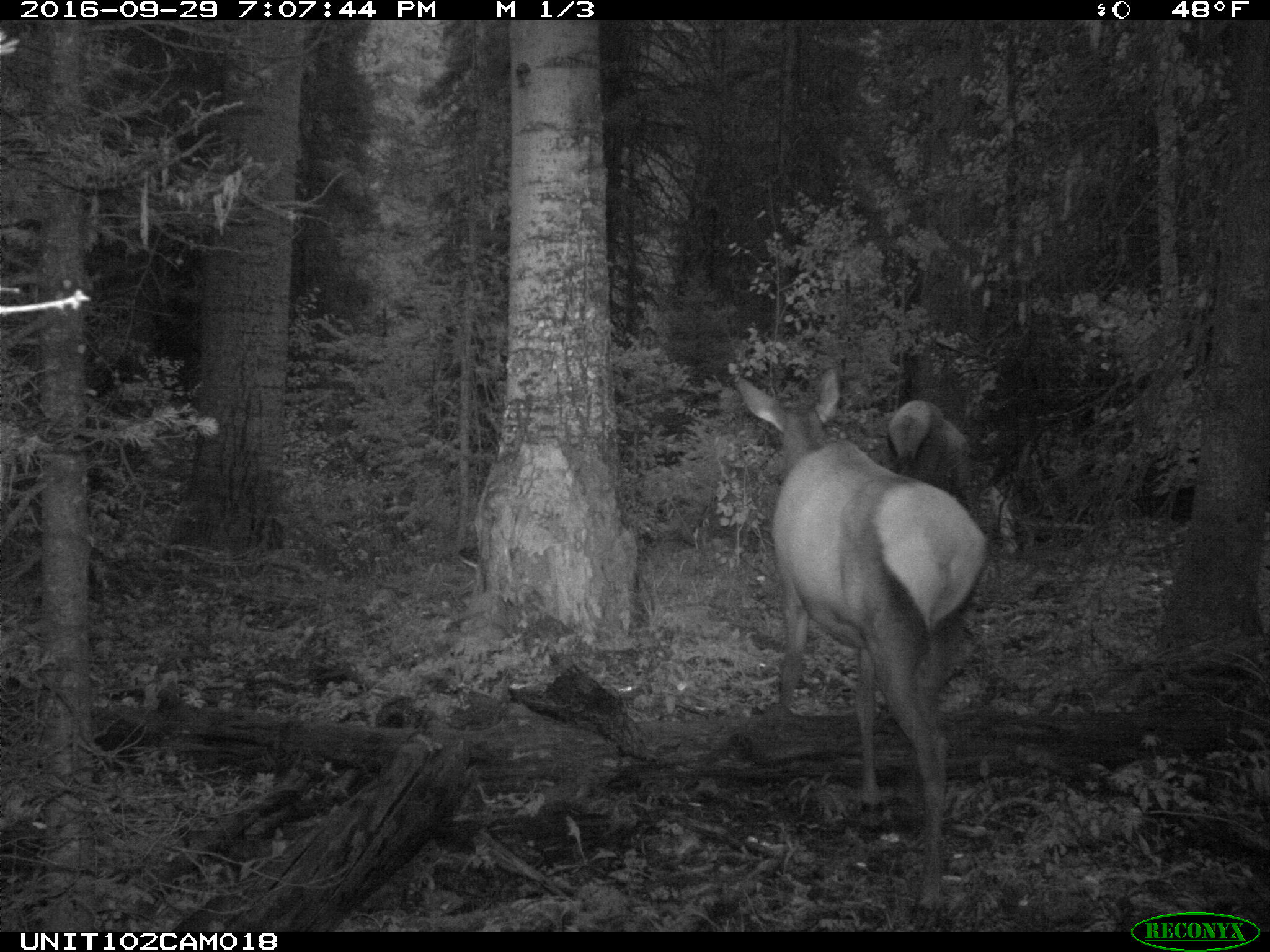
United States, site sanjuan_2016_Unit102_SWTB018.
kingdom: Animalia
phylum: Chordata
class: Mammalia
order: Artiodactyla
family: Cervidae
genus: Cervus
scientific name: Cervus elaphus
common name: red deer